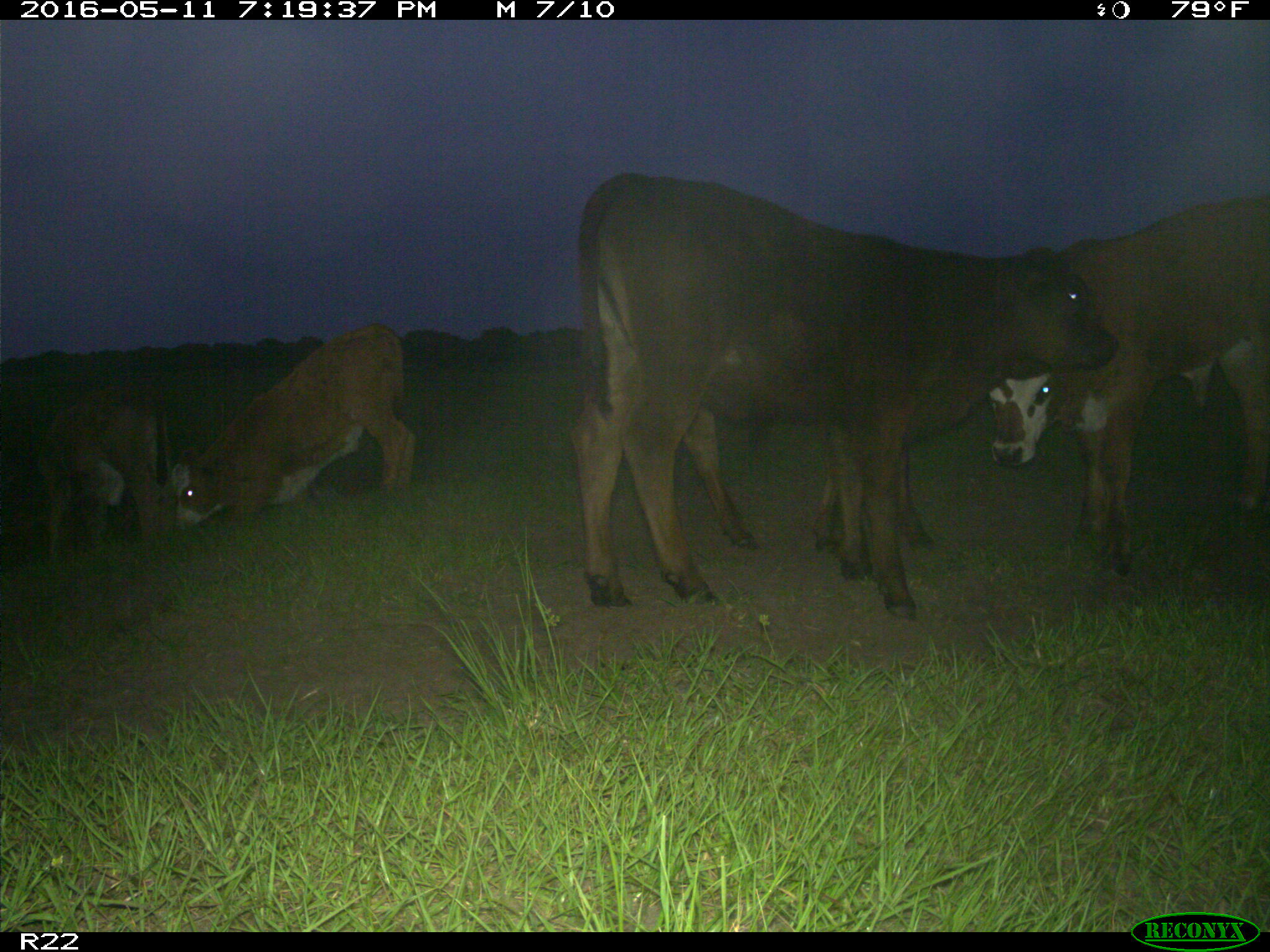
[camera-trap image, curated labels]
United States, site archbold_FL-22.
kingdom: Animalia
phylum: Chordata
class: Mammalia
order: Artiodactyla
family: Bovidae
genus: Bos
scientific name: Bos taurus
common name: domestic cow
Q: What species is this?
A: Bos taurus (domestic cow).